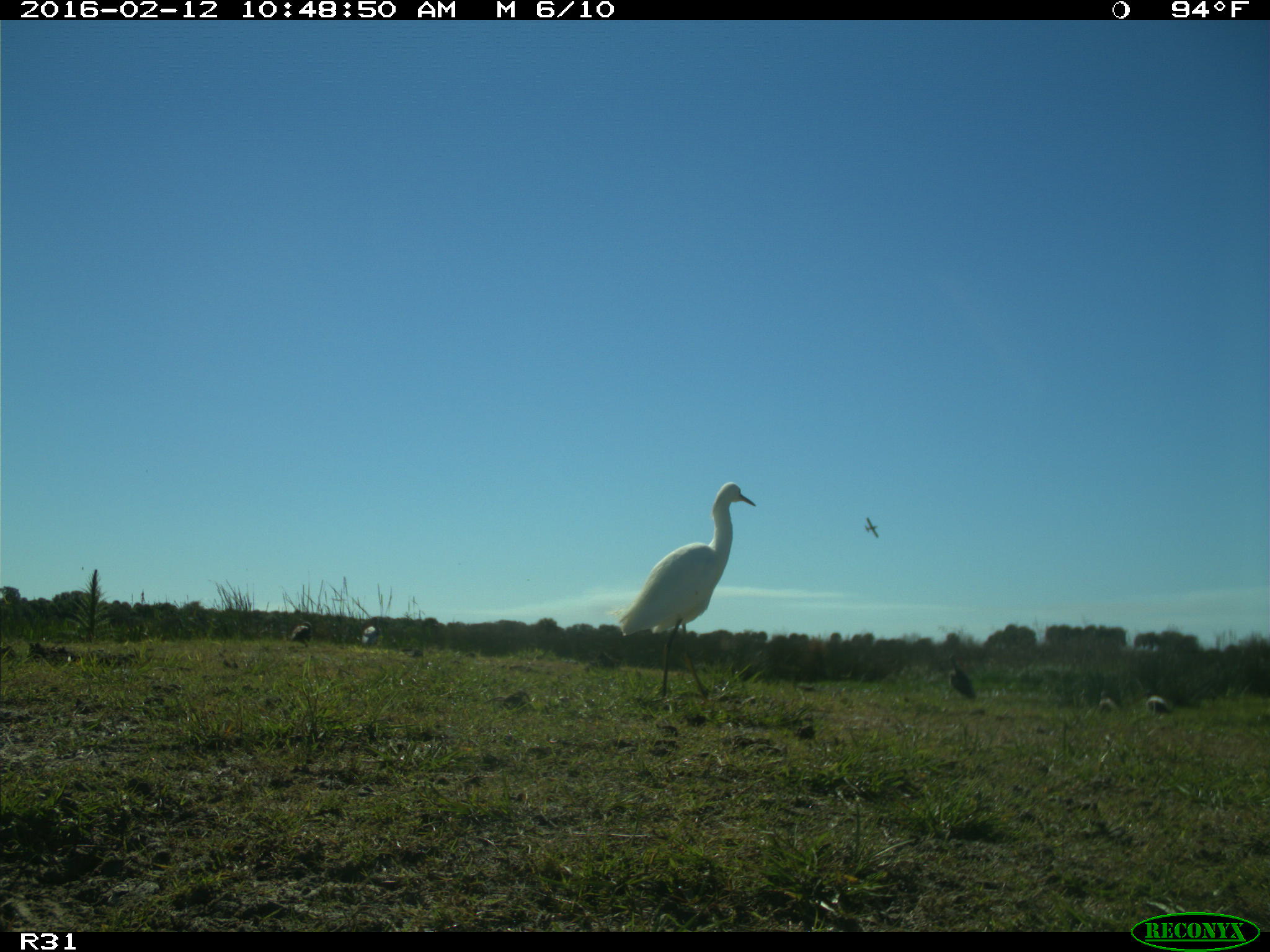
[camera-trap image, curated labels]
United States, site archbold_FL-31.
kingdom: Animalia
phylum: Chordata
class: Aves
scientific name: Aves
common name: birds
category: unidentified bird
Unidentified bird (birds) (Aves).